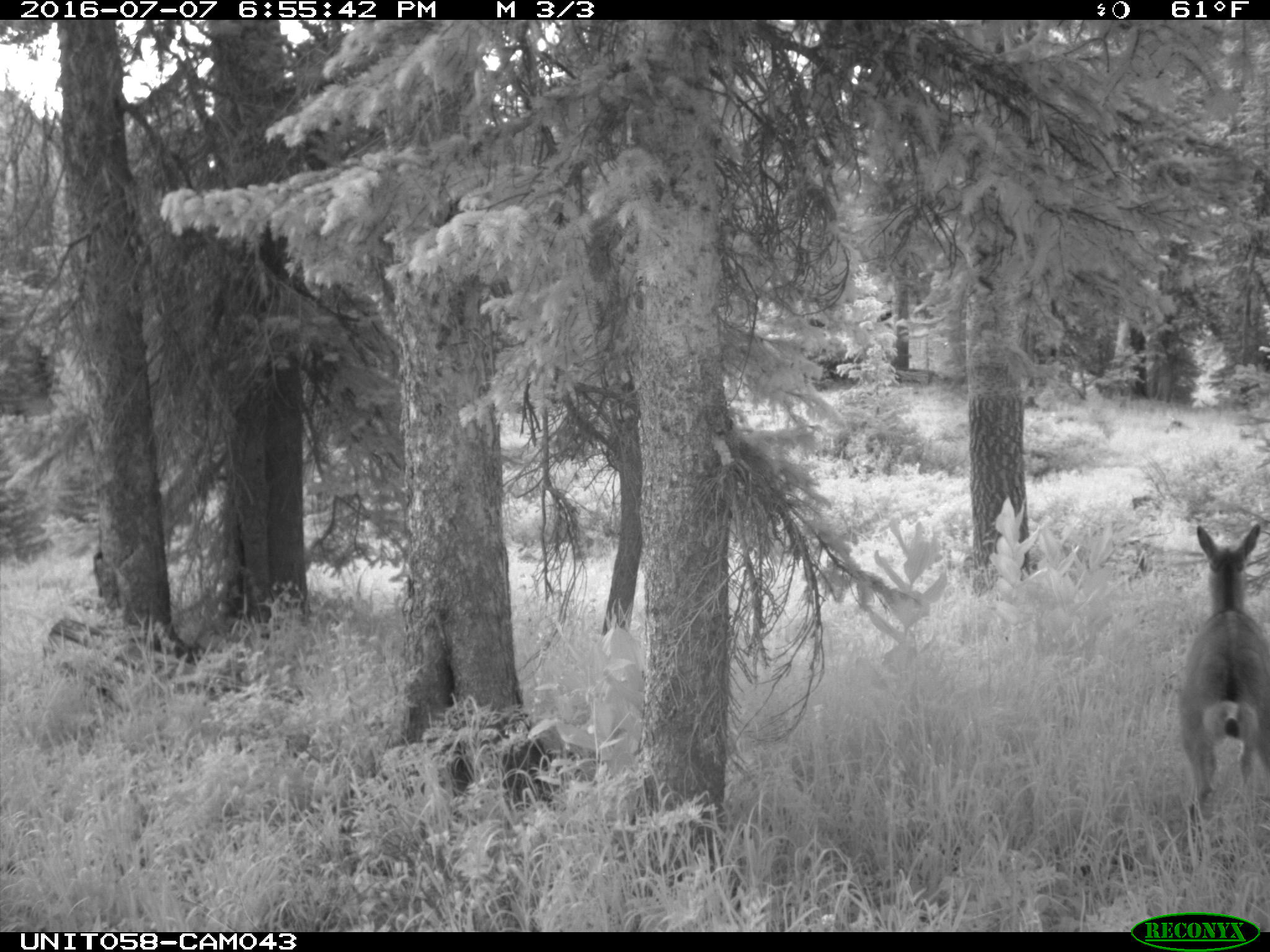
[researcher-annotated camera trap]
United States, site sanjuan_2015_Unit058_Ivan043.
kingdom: Animalia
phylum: Chordata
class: Mammalia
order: Artiodactyla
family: Cervidae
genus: Odocoileus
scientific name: Odocoileus hemionus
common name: mule deer